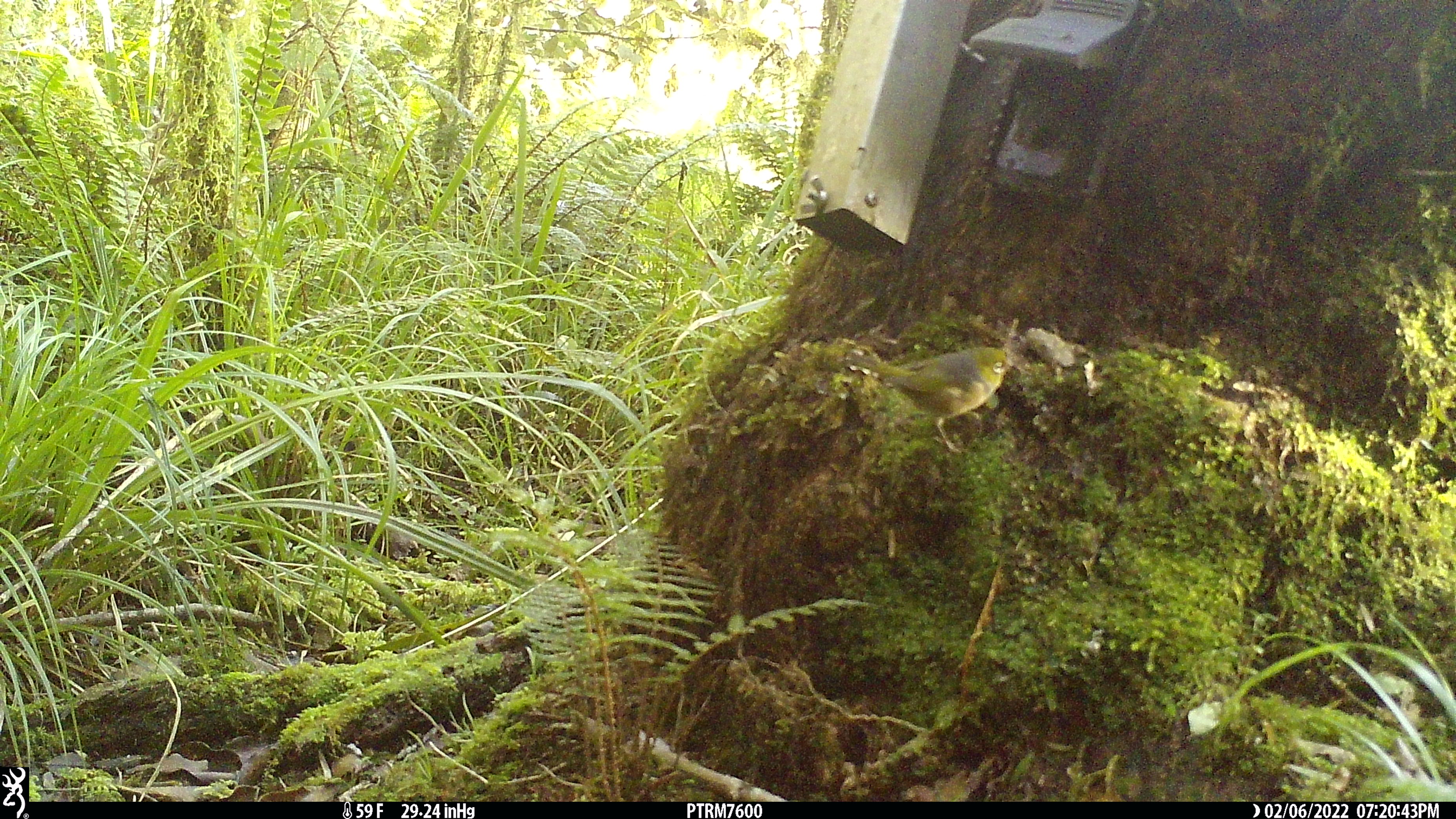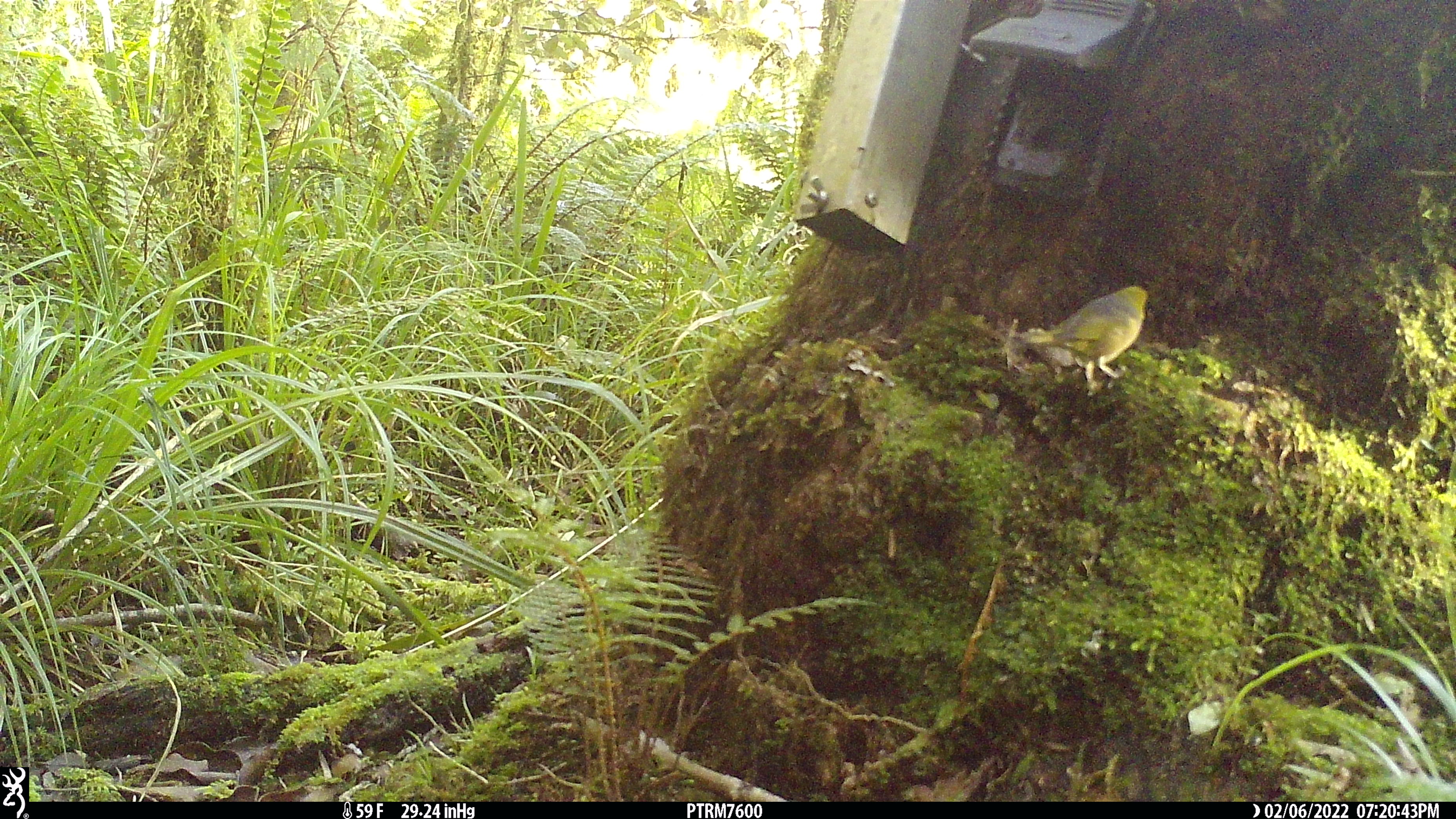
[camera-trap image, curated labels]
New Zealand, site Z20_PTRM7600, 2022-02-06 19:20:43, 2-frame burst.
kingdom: Animalia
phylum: Chordata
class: Aves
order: Passeriformes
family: Zosteropidae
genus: Zosterops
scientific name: Zosterops lateralis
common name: silvereye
Silvereye (Zosterops lateralis).